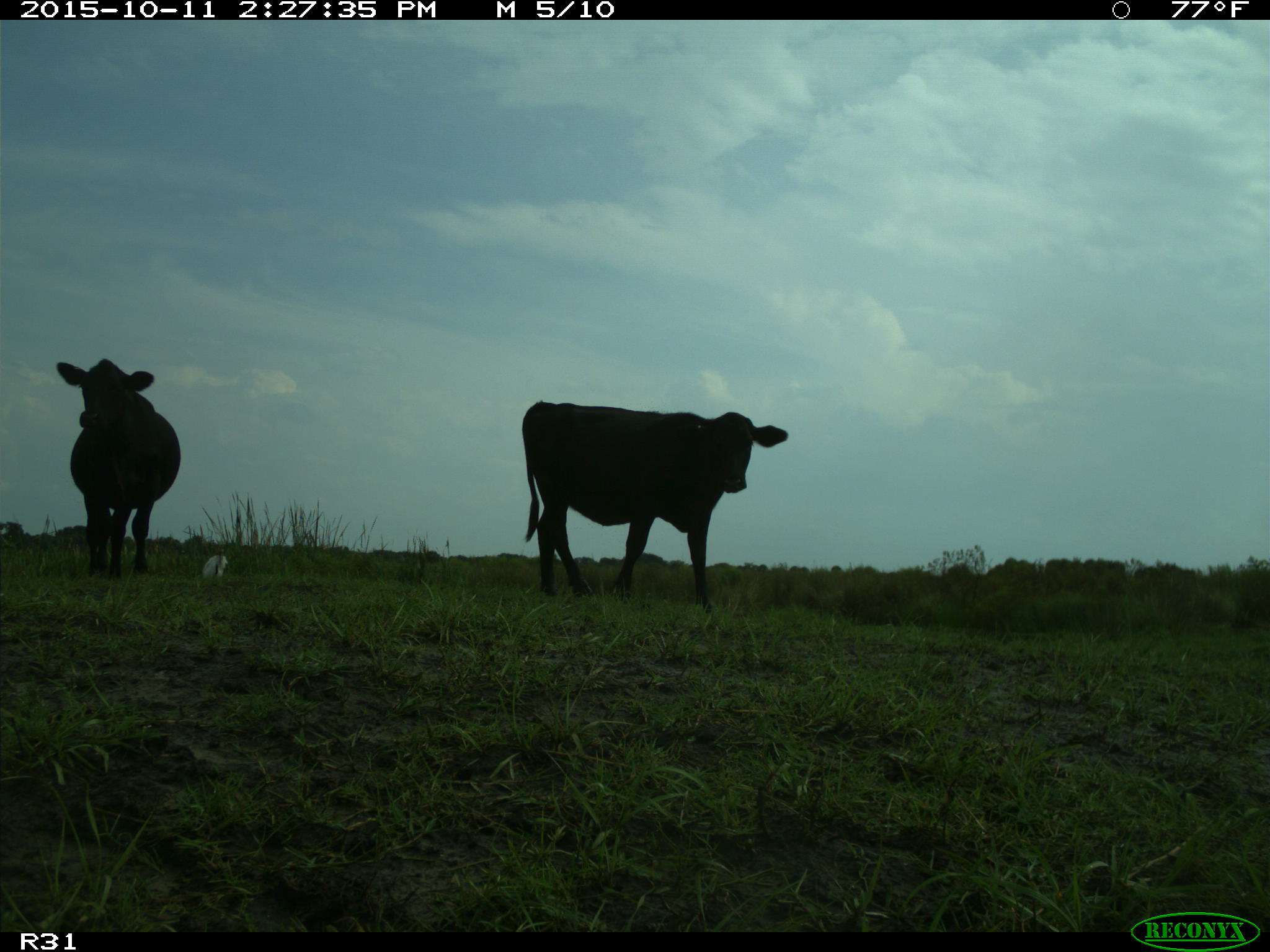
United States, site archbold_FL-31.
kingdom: Animalia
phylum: Chordata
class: Mammalia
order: Artiodactyla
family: Bovidae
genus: Bos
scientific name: Bos taurus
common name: domestic cow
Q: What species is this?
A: Bos taurus (domestic cow).